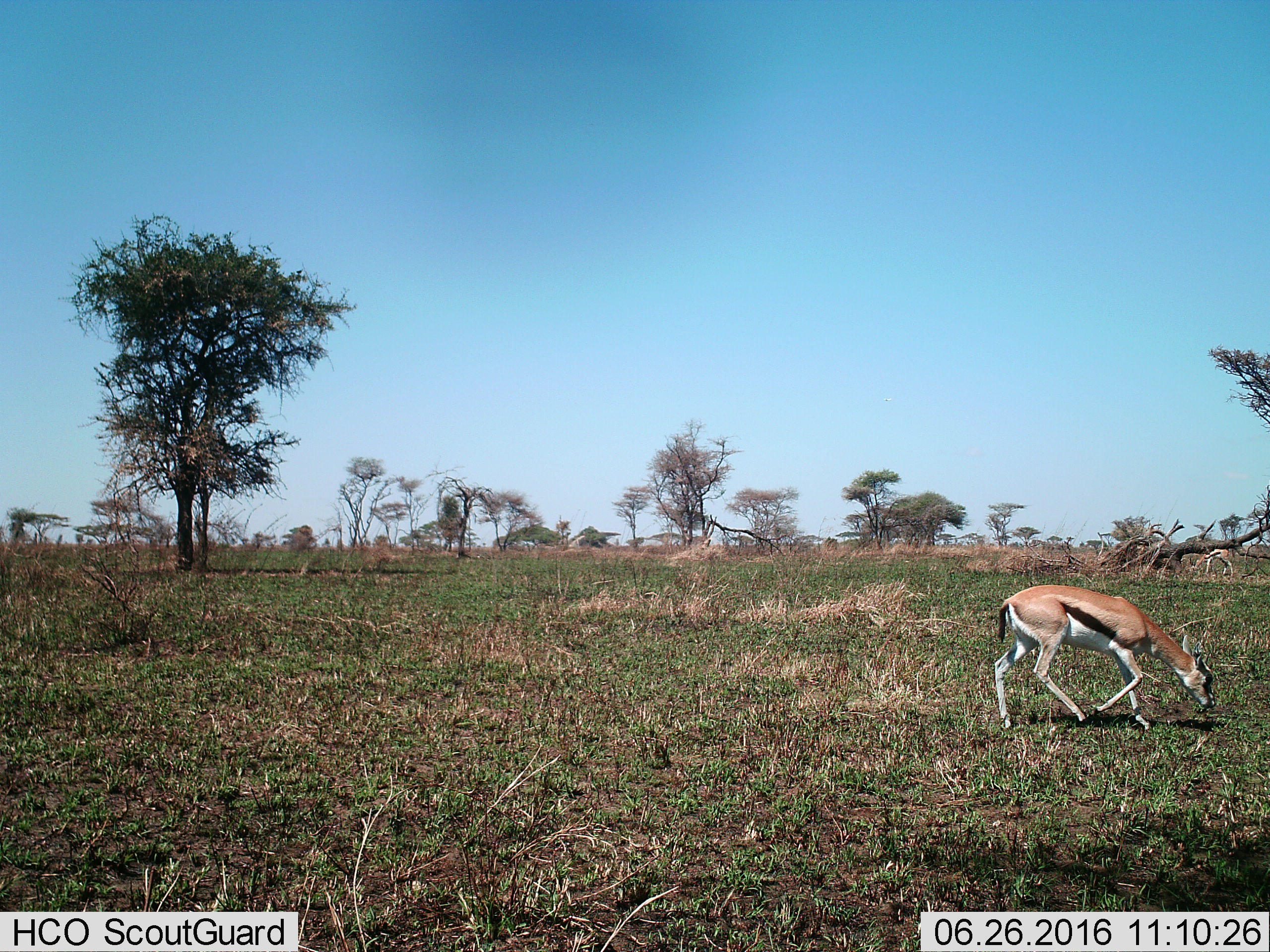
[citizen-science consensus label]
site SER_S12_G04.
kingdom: Animalia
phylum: Chordata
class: Mammalia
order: Artiodactyla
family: Bovidae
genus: Eudorcas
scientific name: Eudorcas thomsonii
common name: thomson's gazelle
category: gazellethomsons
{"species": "gazellethomsons (thomson's gazelle) (Eudorcas thomsonii)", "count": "1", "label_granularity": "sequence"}